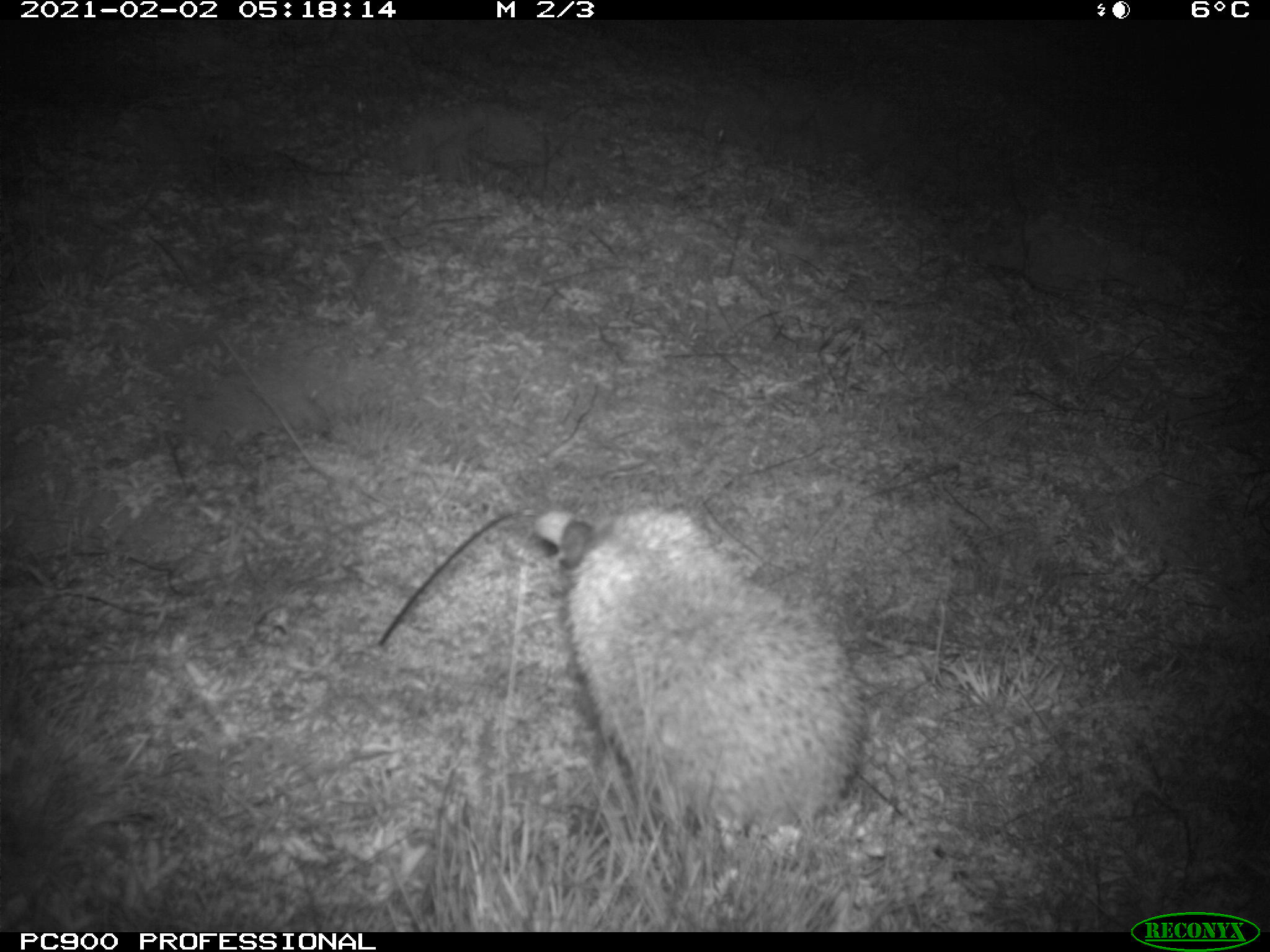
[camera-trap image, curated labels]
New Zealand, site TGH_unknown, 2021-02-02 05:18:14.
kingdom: Animalia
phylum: Chordata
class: Mammalia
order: Eulipotyphla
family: Erinaceidae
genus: Erinaceus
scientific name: Erinaceus europaeus europaeus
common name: european hedgehog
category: hedgehog